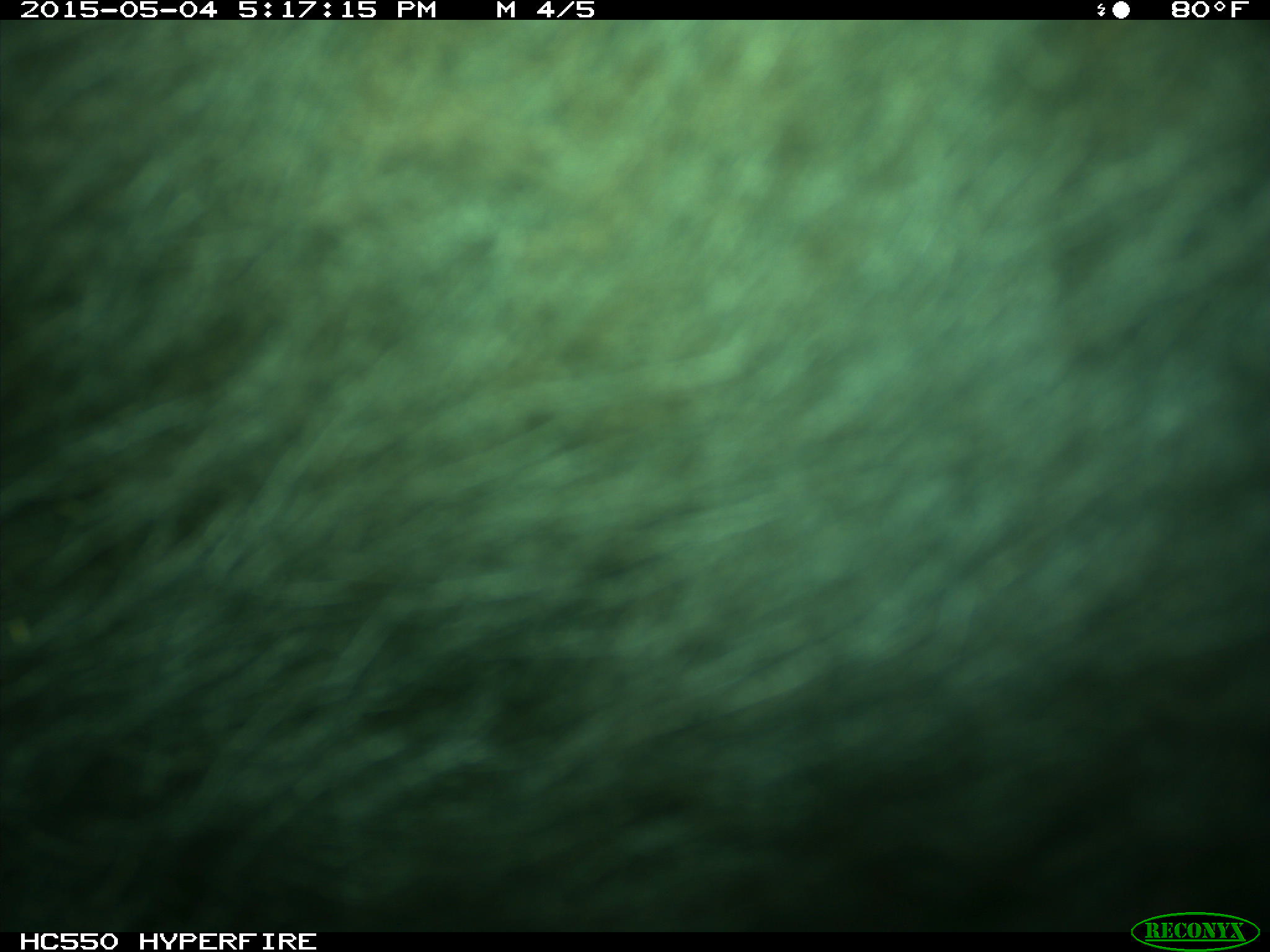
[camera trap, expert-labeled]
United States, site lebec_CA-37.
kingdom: Animalia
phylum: Chordata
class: Mammalia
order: Artiodactyla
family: Bovidae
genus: Bos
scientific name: Bos taurus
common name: domestic cow